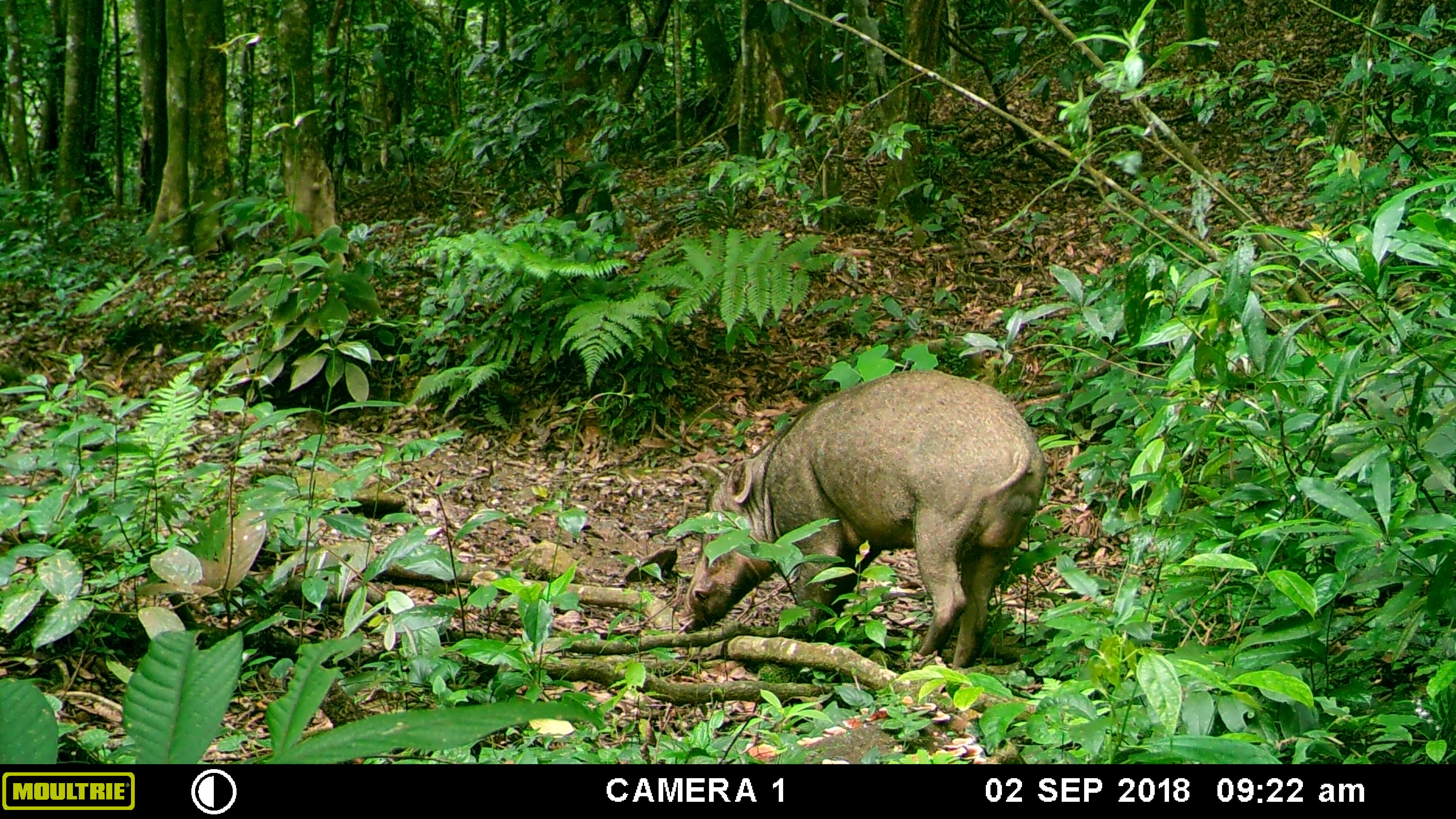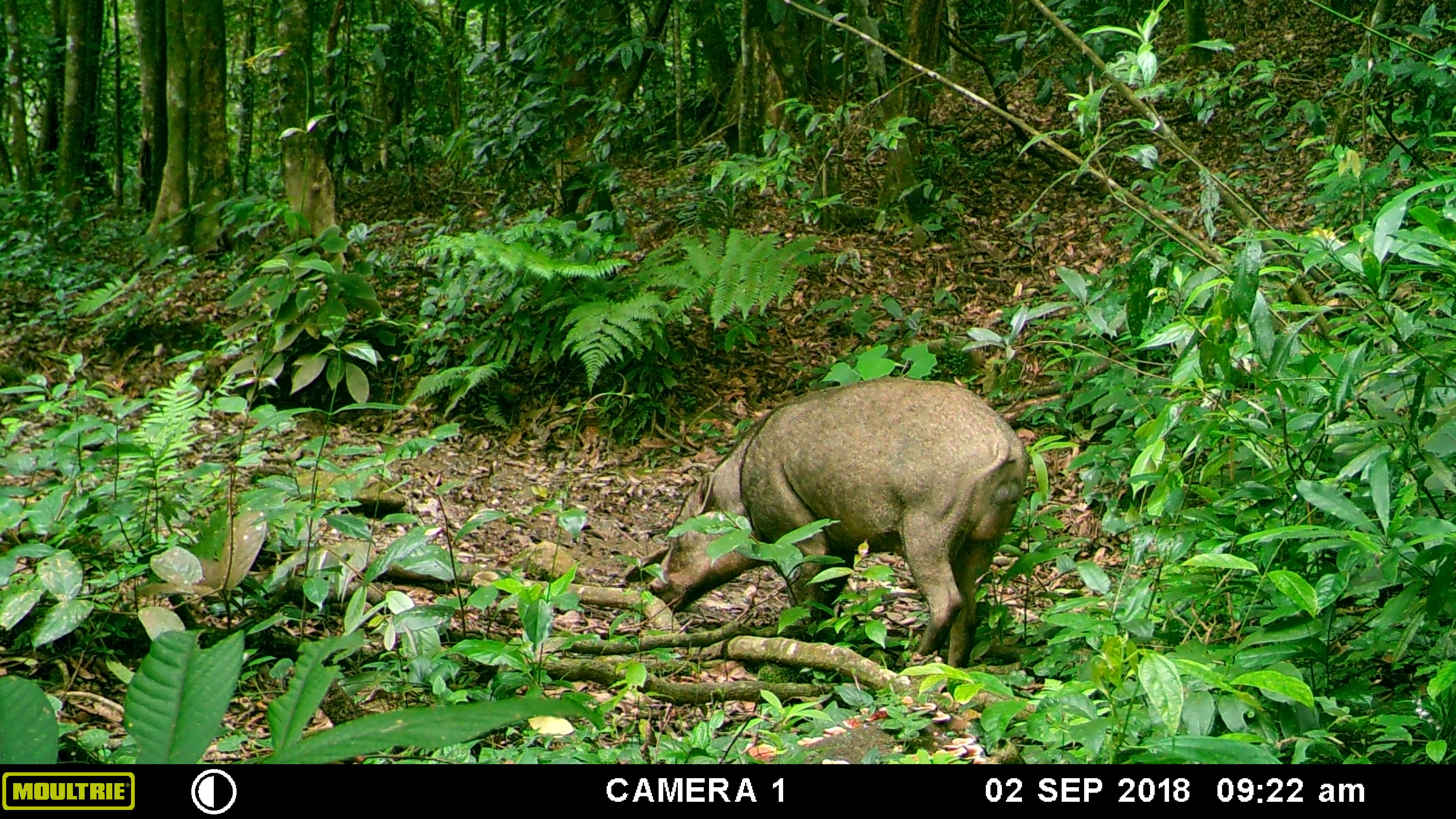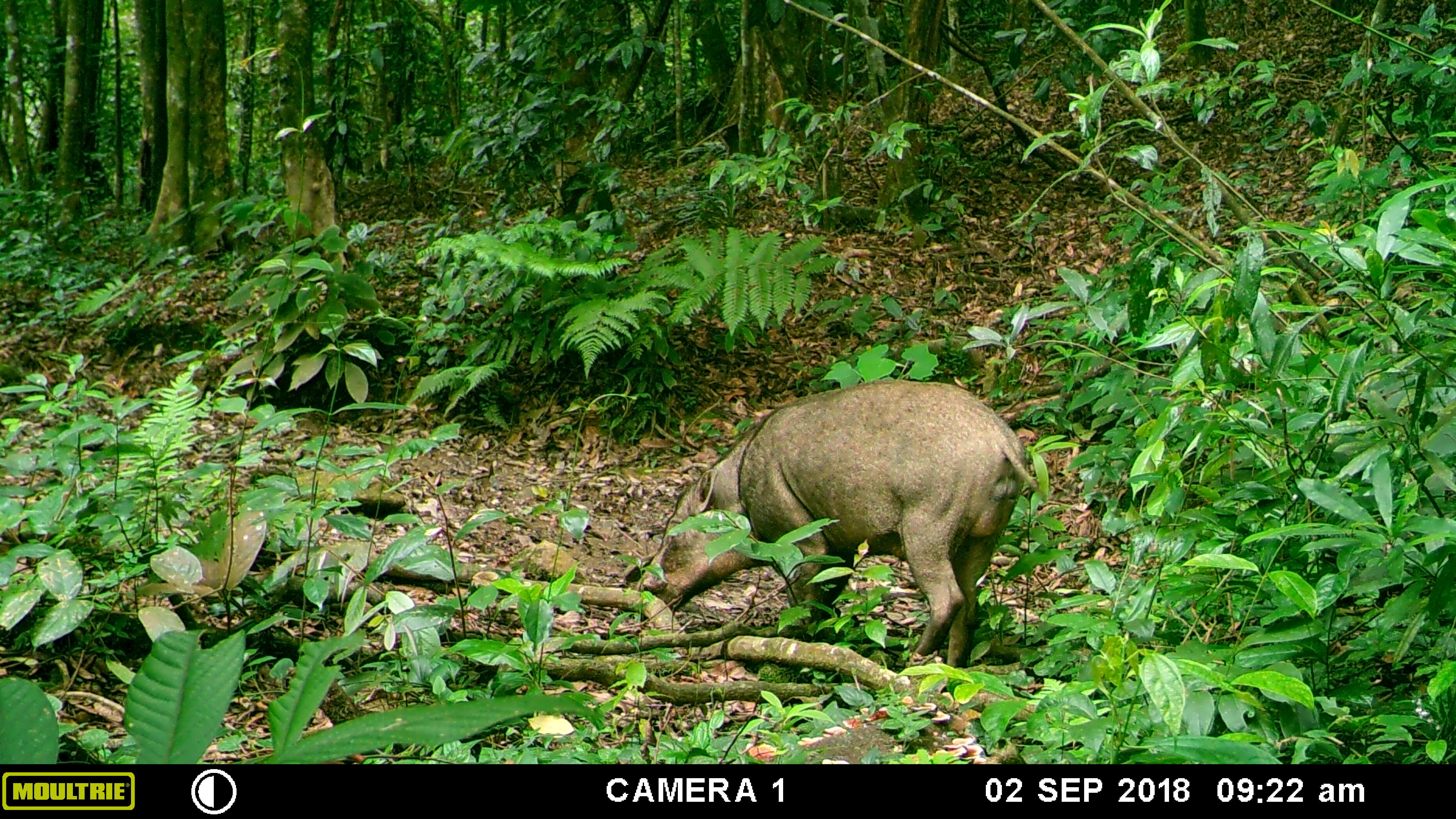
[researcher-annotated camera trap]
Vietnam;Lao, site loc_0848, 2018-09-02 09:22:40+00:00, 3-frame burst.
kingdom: Animalia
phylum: Chordata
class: Mammalia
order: Artiodactyla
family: Suidae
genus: Sus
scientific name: Sus scrofa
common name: eurasian wild pig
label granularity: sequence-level